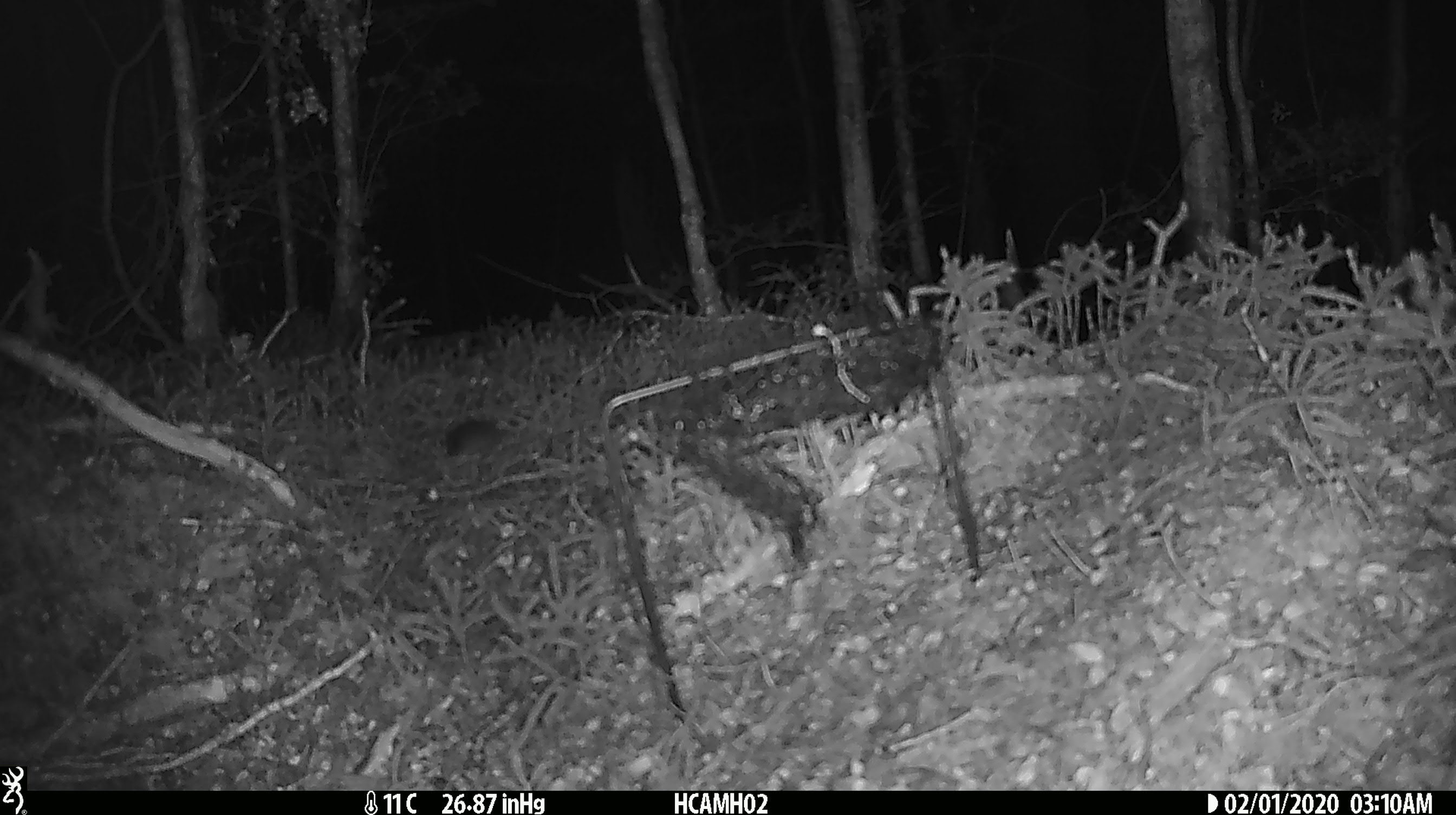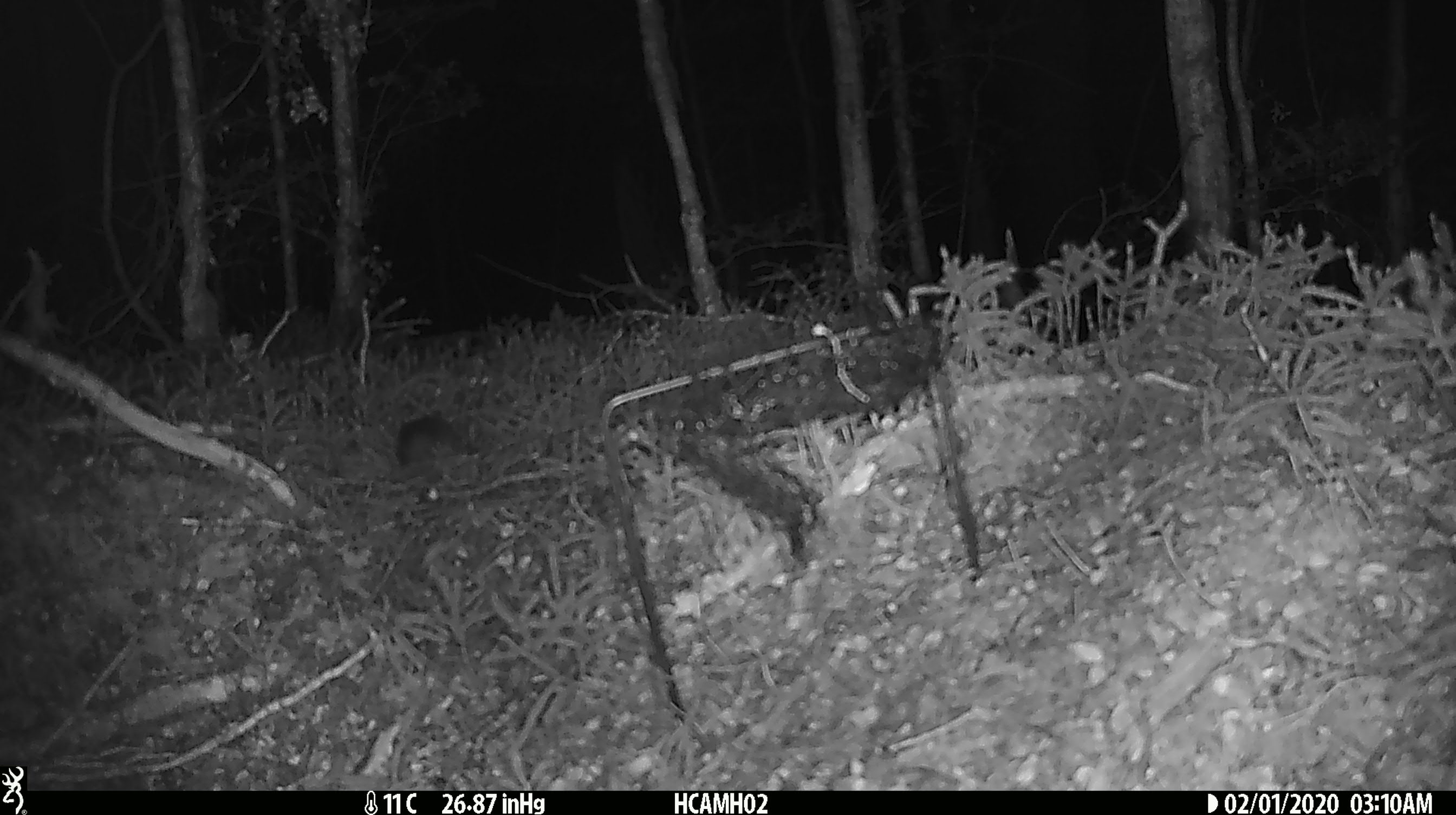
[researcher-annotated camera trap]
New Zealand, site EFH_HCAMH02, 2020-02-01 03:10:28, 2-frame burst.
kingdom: Animalia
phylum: Chordata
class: Mammalia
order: Rodentia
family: Muridae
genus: Mus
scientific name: Mus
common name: mouse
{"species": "mouse (Mus)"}